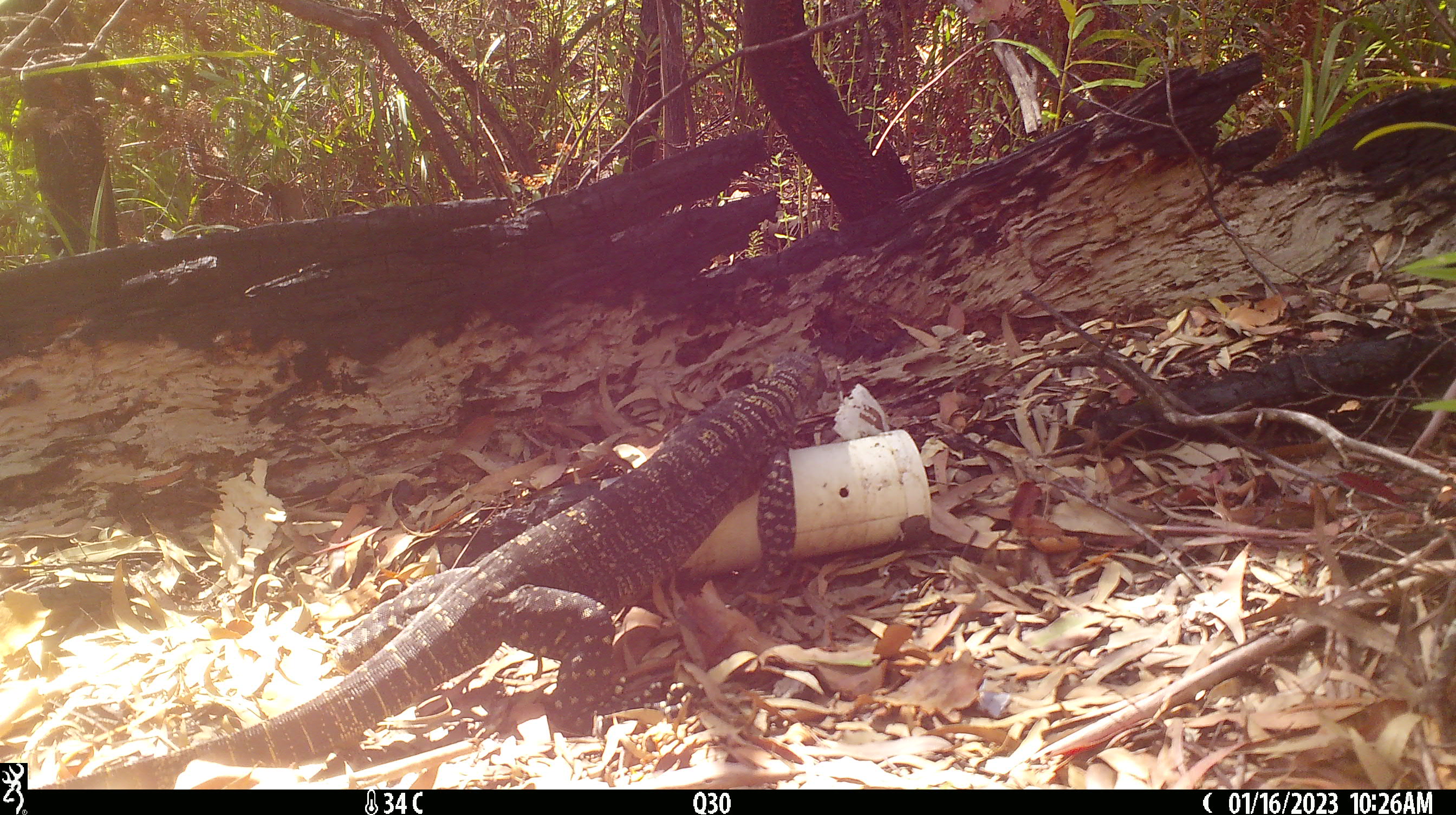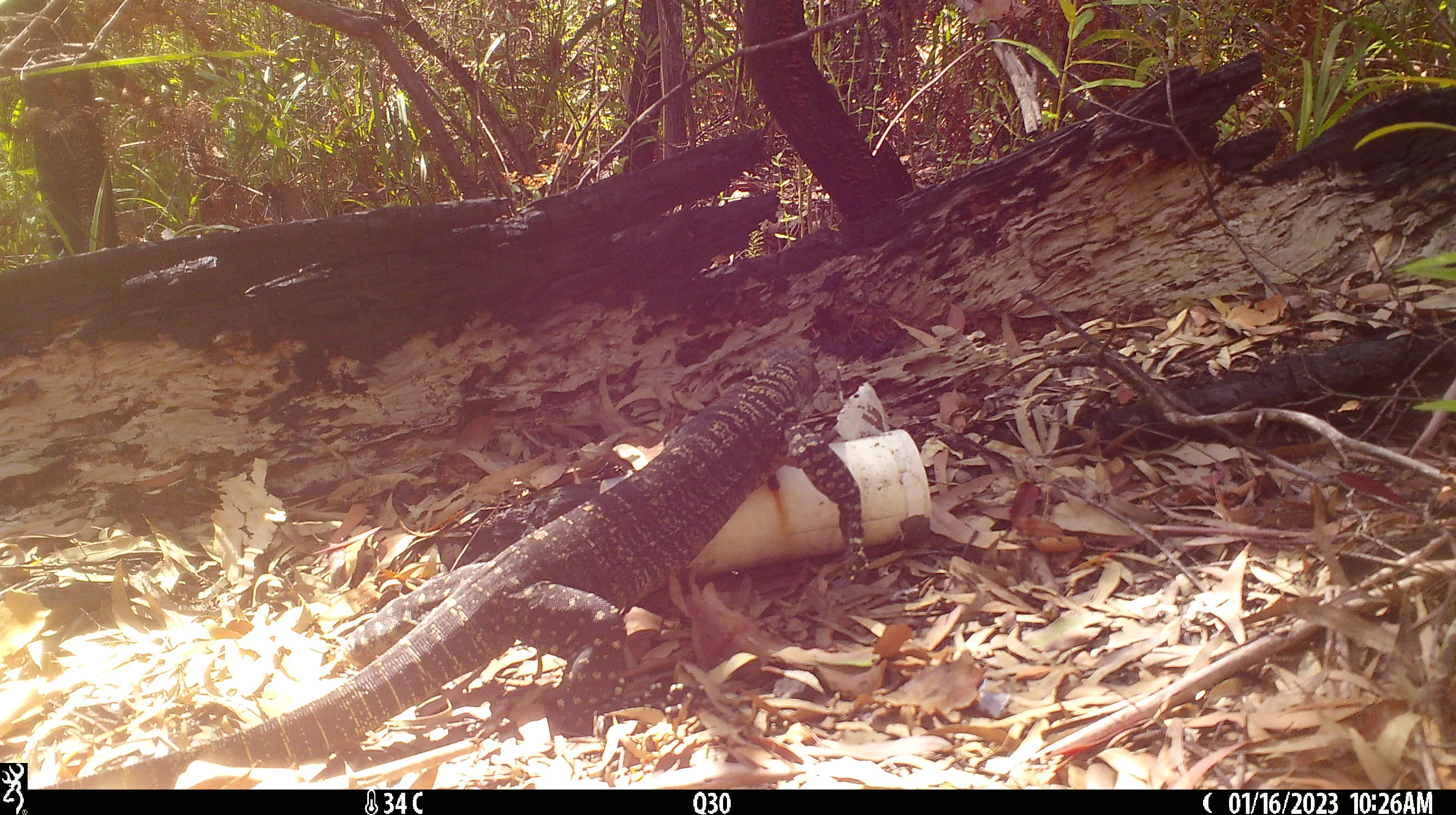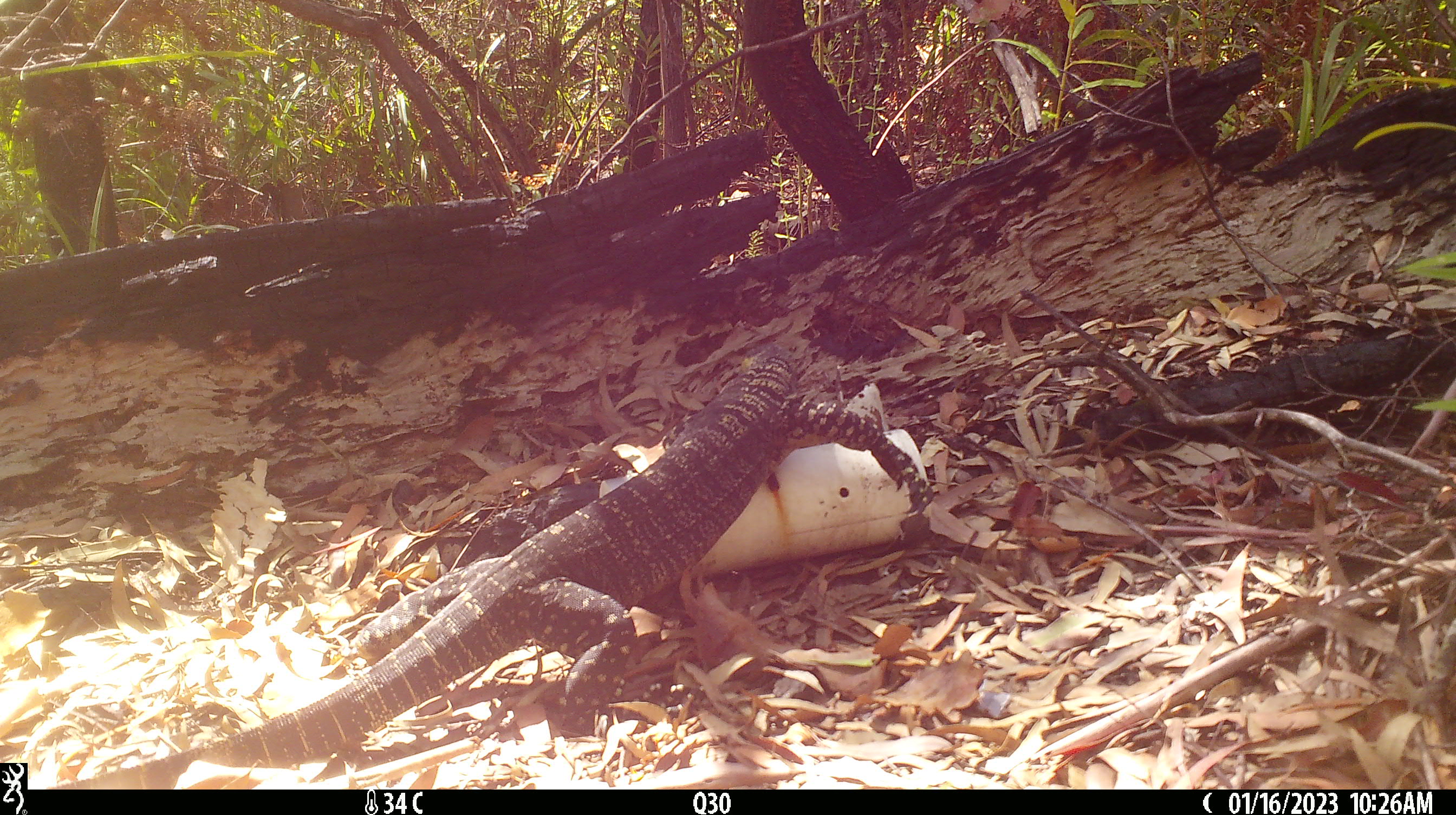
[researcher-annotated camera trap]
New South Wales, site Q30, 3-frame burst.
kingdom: Animalia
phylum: Chordata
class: Reptilia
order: Squamata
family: Varanidae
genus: Varanus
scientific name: Varanus varius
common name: lace monitor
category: goanna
Goanna (lace monitor) (Varanus varius).